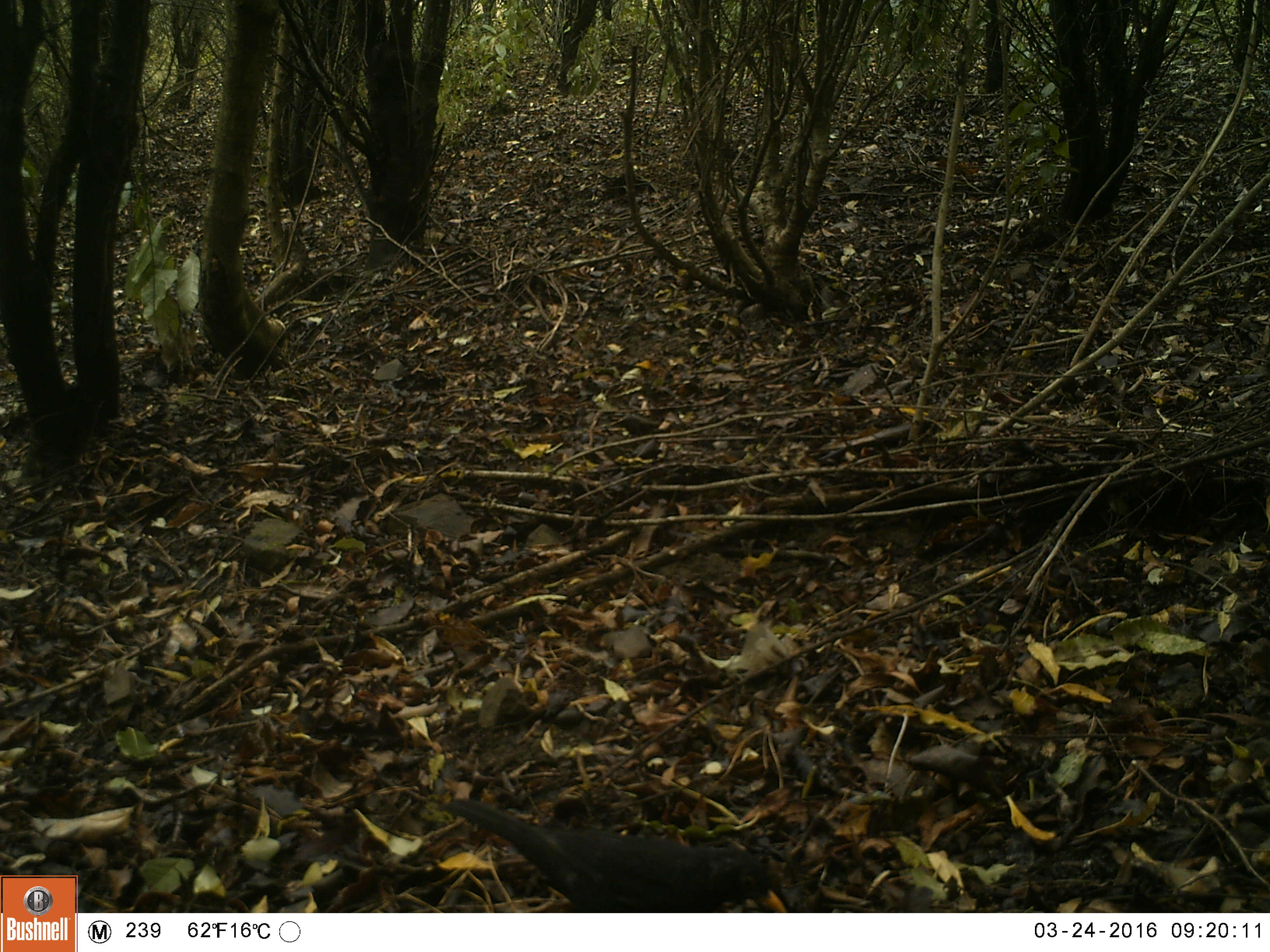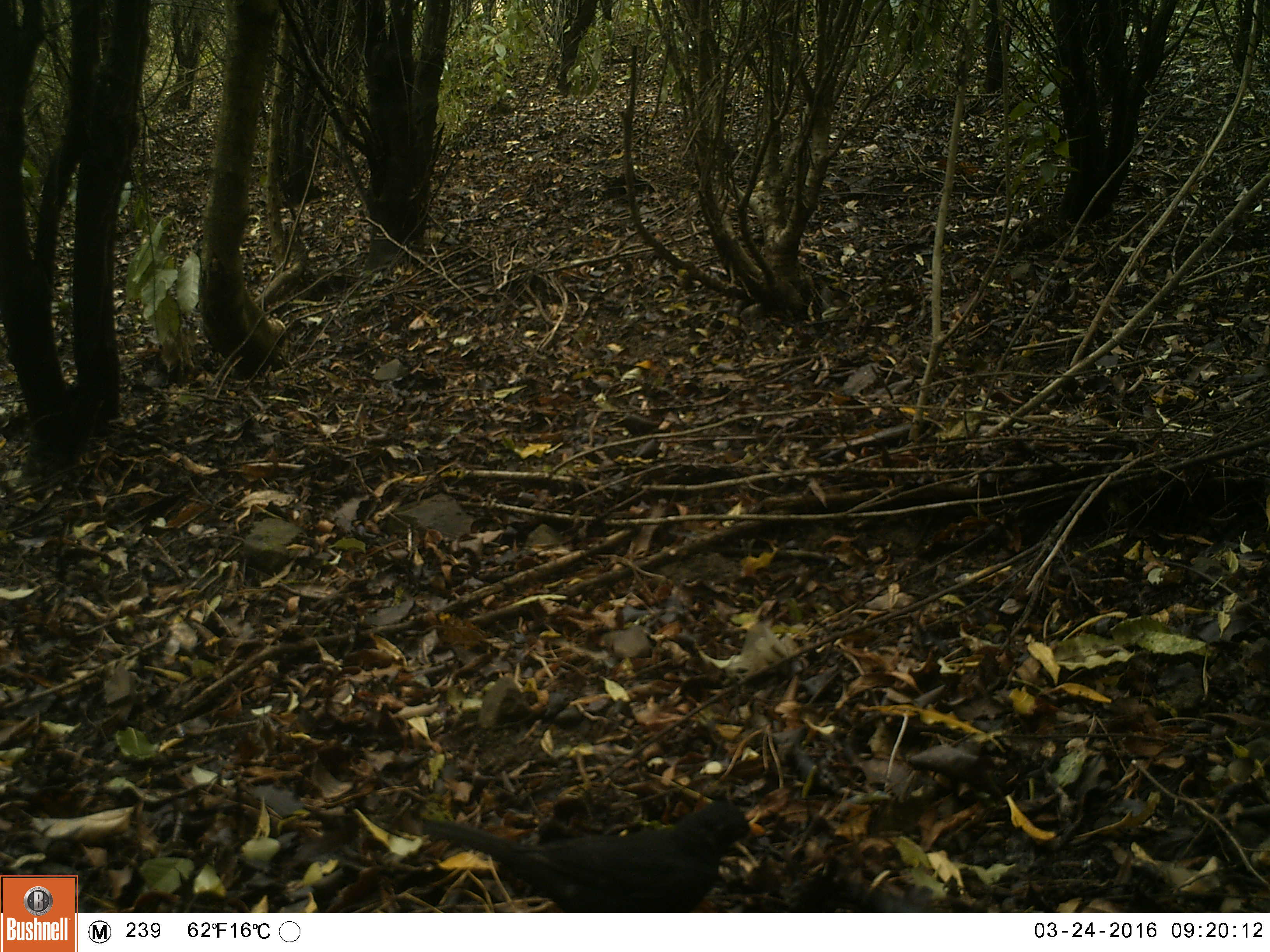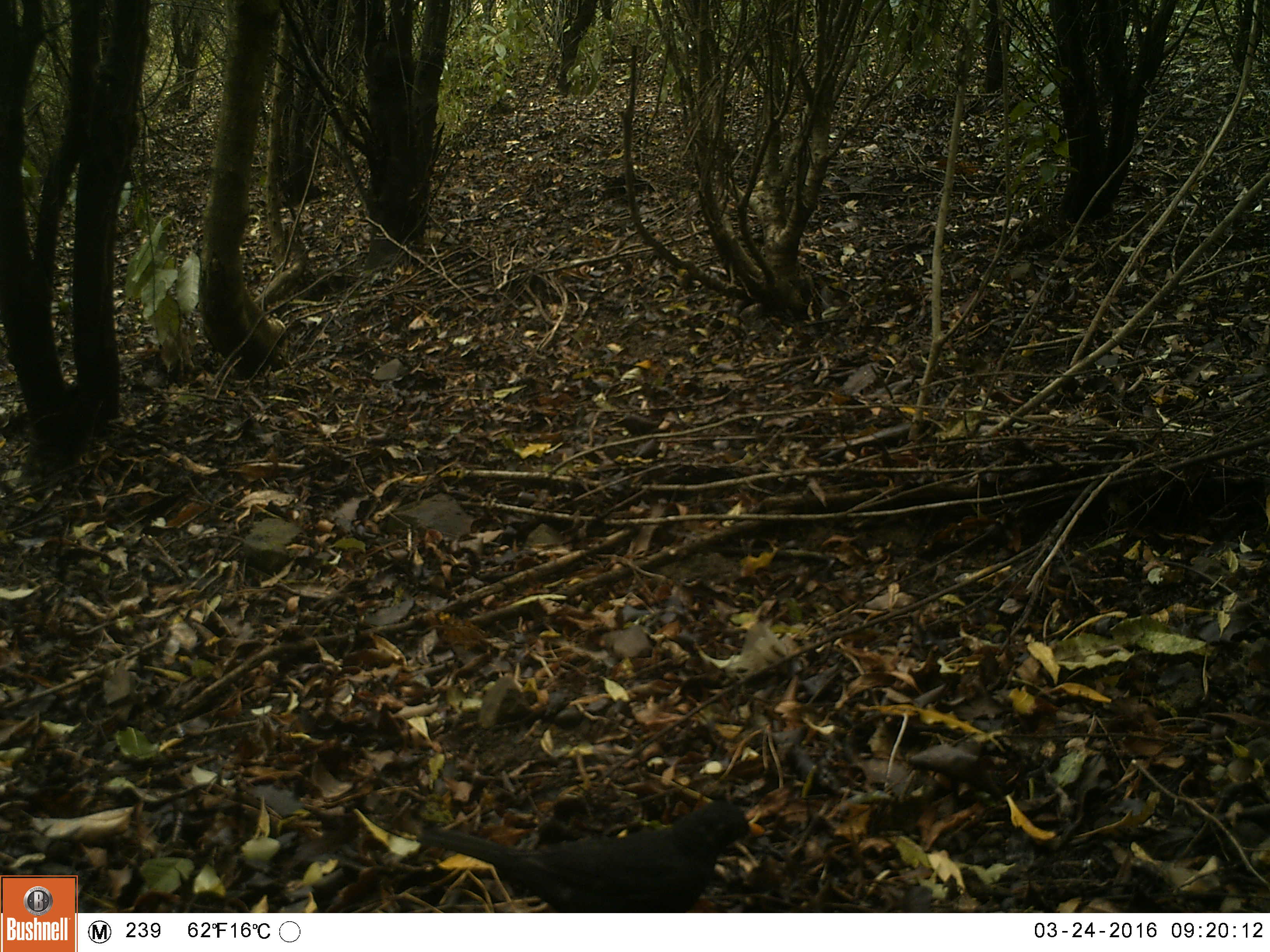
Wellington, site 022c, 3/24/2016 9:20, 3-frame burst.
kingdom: Animalia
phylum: Chordata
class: Aves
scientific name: Aves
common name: bird